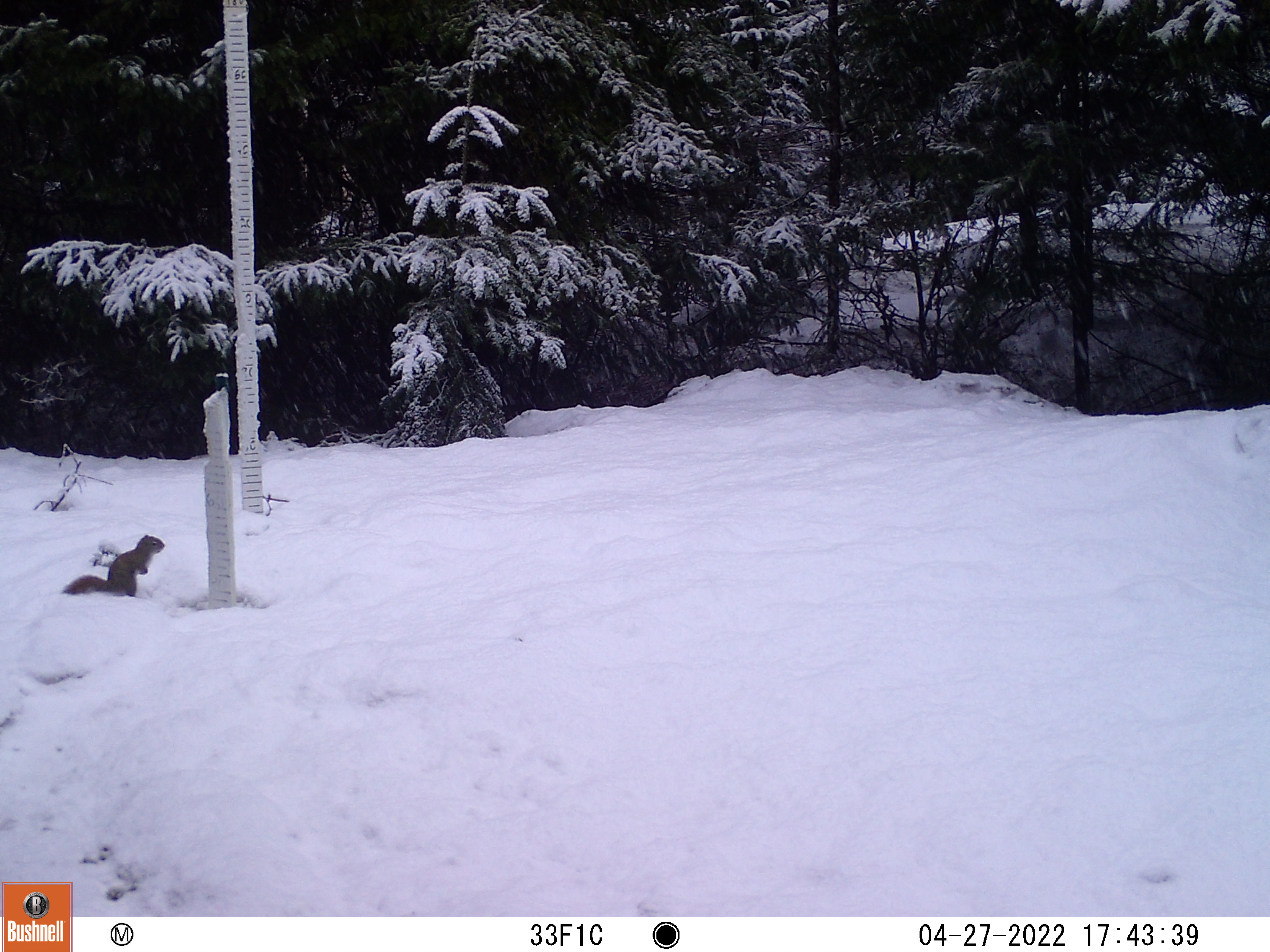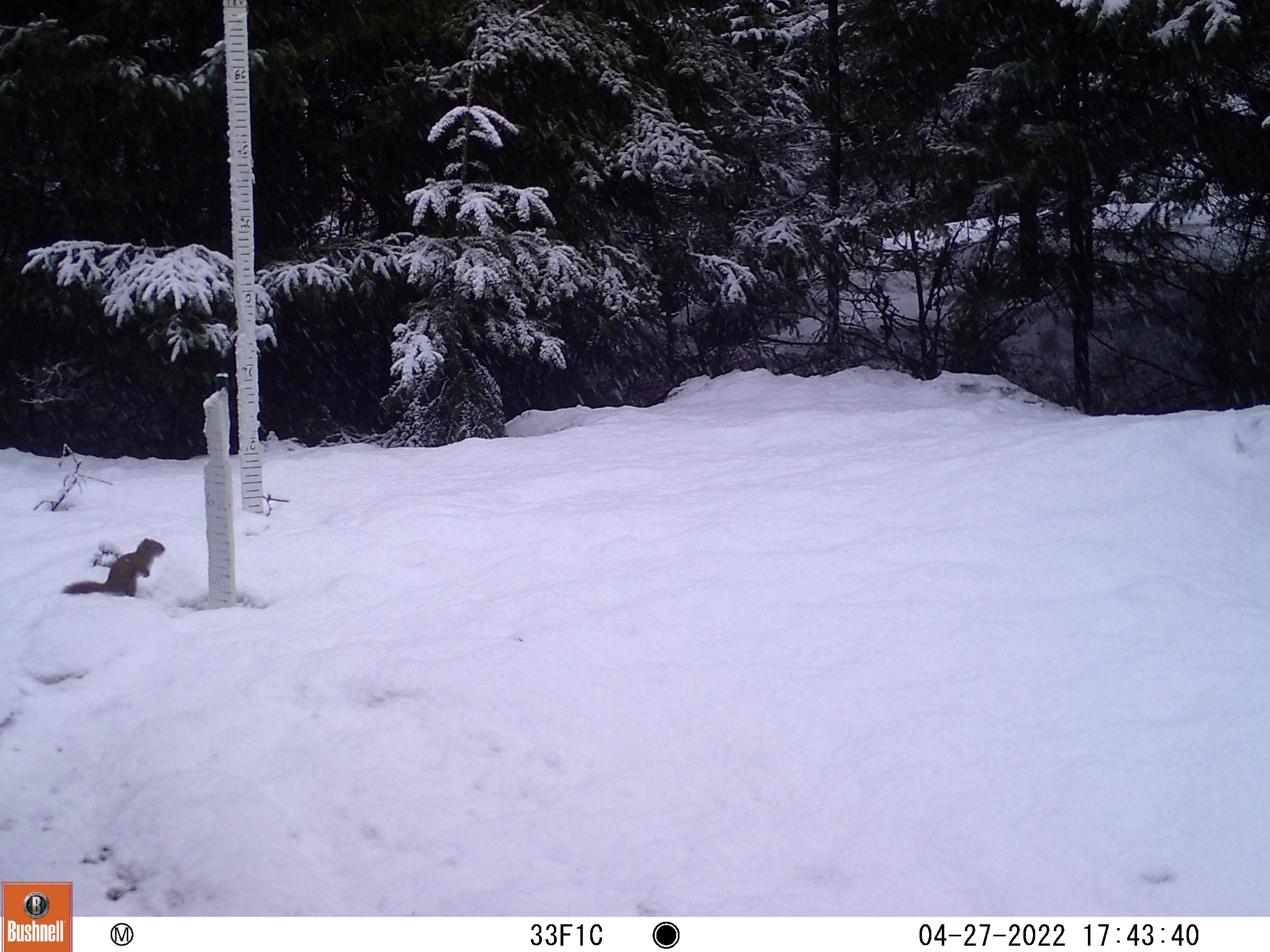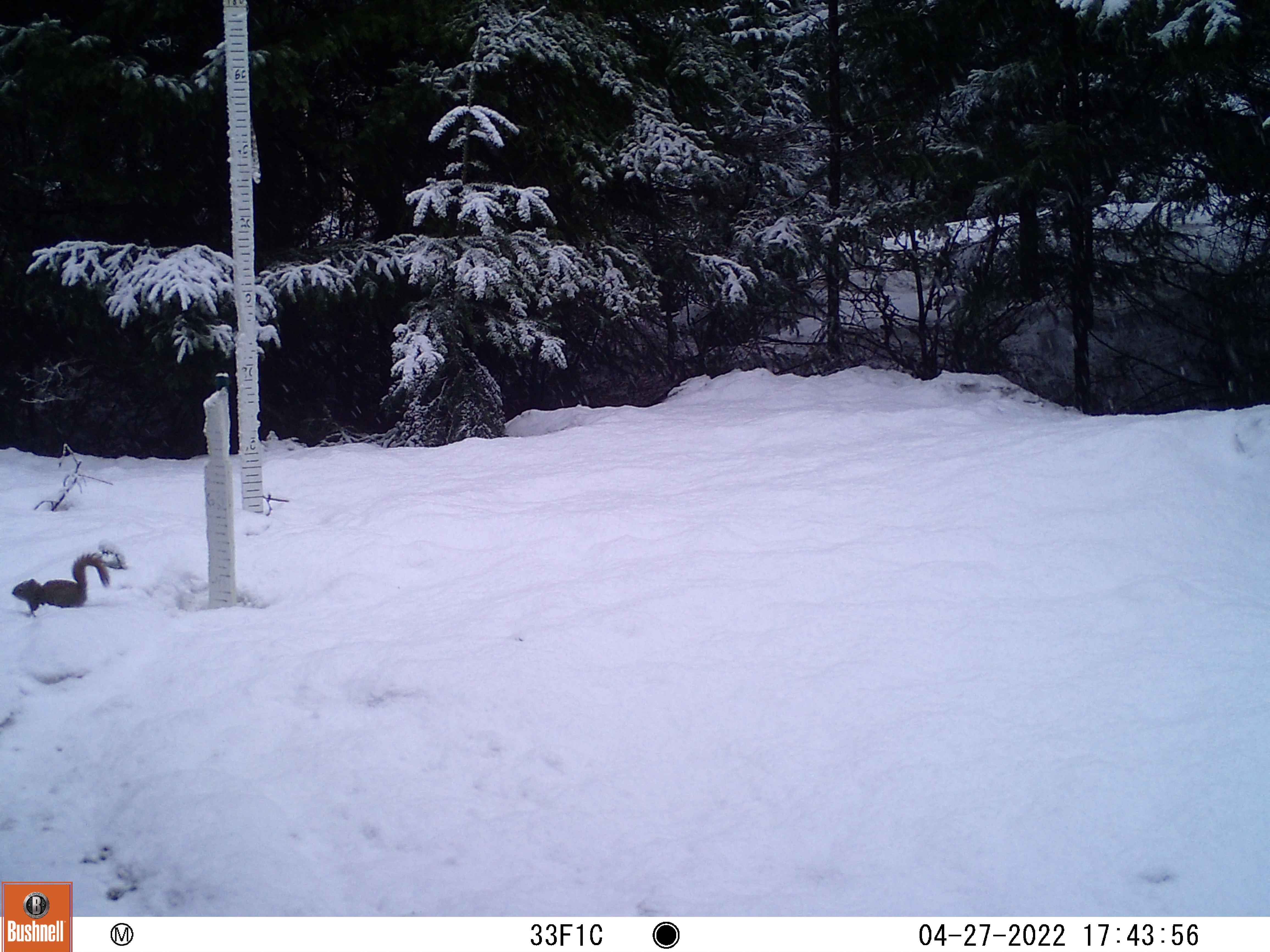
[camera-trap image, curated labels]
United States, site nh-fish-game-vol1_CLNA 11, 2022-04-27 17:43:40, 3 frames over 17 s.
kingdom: Animalia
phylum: Chordata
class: Mammalia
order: Rodentia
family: Sciuridae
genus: Sciurus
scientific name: Sciurus carolinensis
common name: gray squirrel